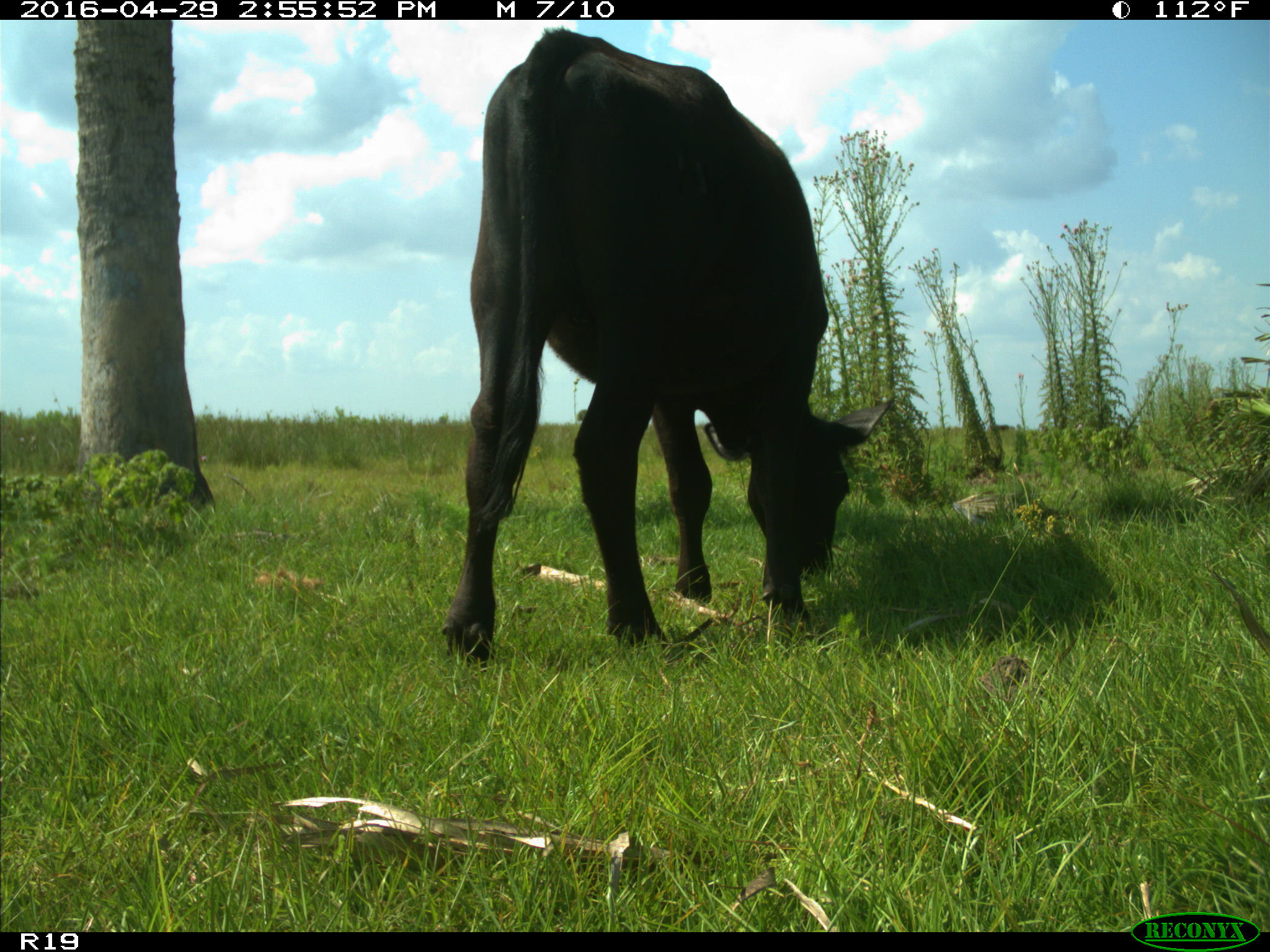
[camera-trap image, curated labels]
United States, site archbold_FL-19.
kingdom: Animalia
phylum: Chordata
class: Mammalia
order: Artiodactyla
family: Bovidae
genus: Bos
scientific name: Bos taurus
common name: domestic cow